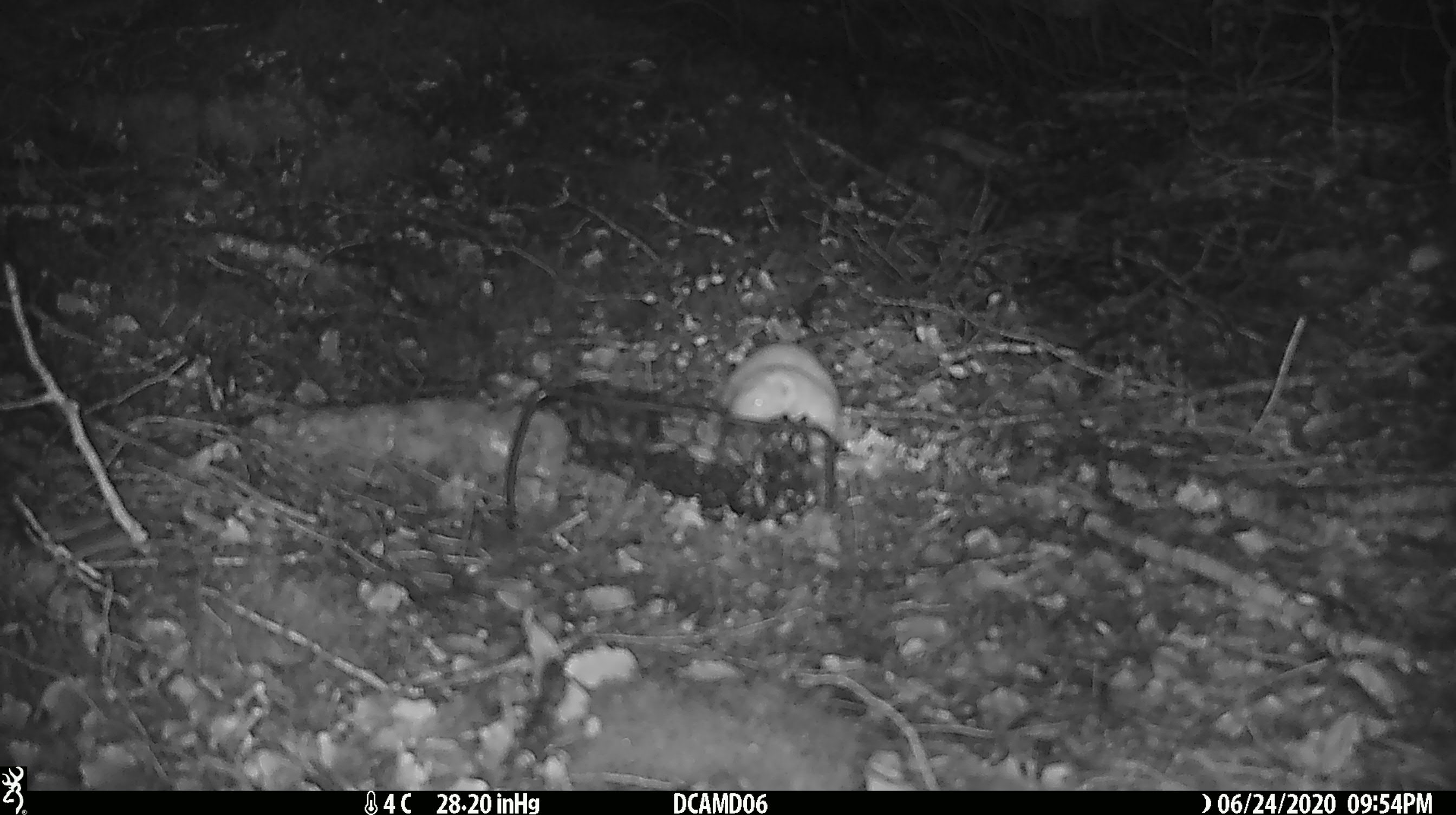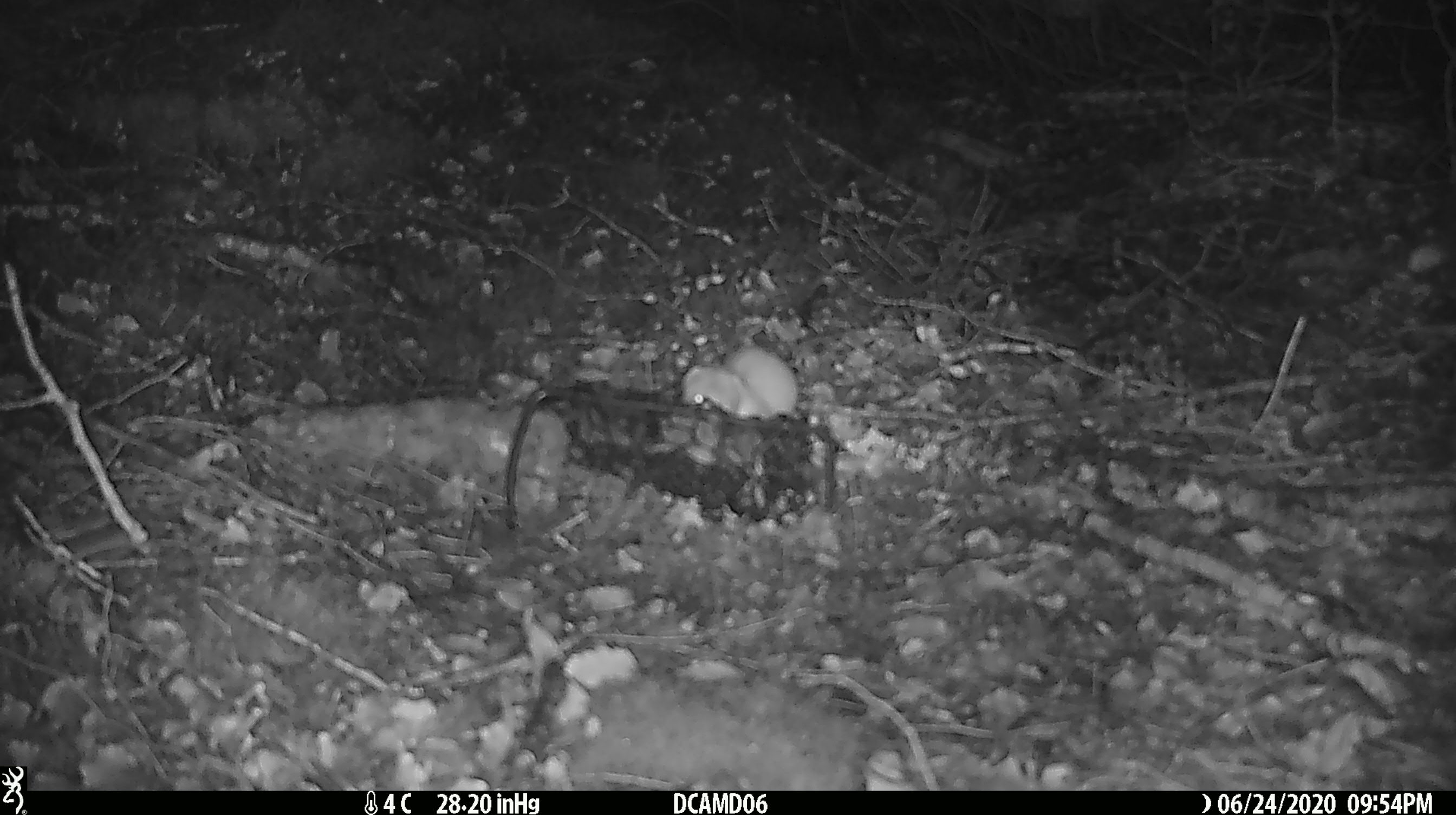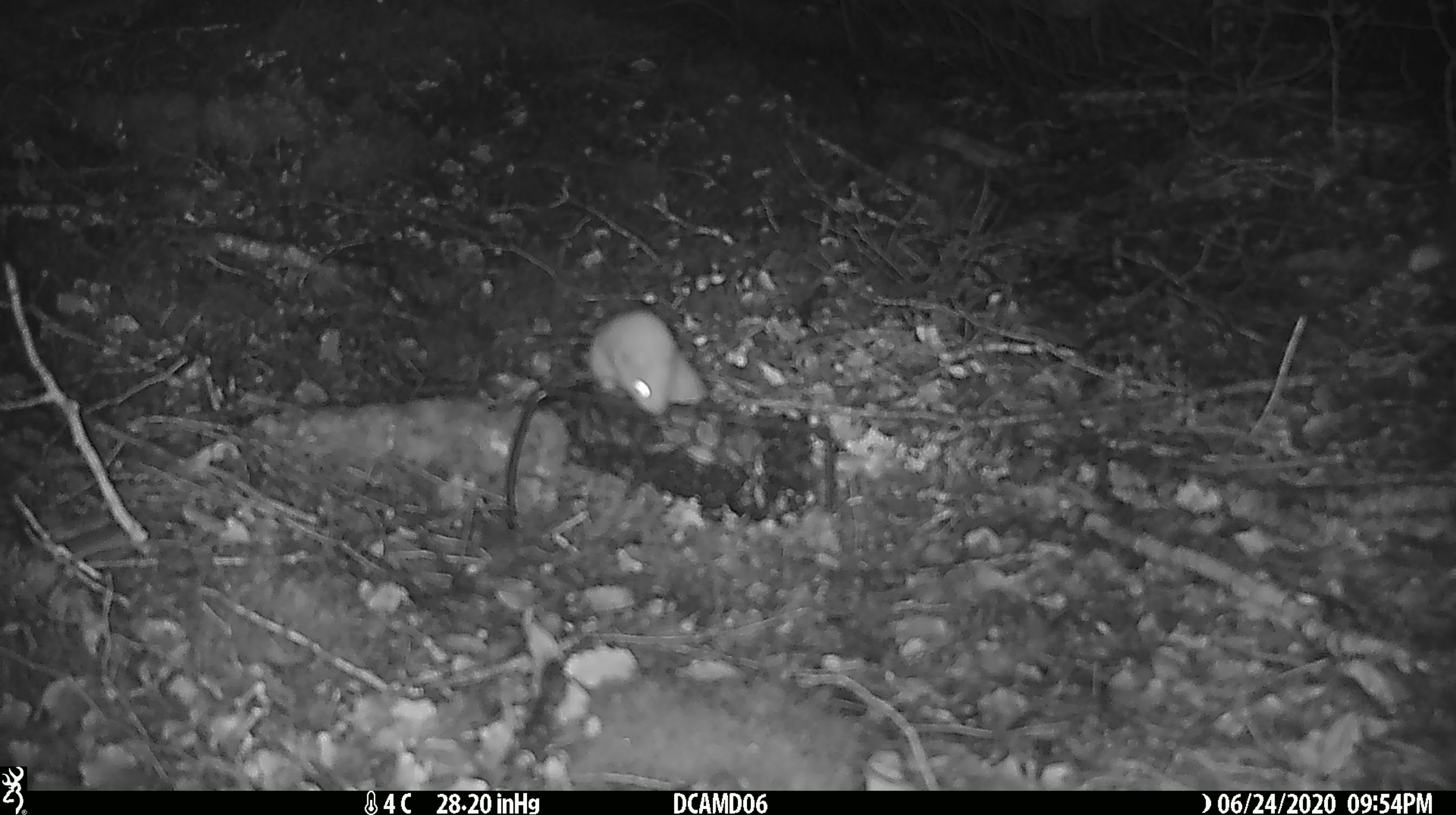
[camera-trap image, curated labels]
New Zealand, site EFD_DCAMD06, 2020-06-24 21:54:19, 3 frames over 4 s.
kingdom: Animalia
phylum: Chordata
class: Mammalia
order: Carnivora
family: Mustelidae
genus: Mustela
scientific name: Mustela nivalis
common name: least weasel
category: weasel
Weasel (least weasel) (Mustela nivalis).